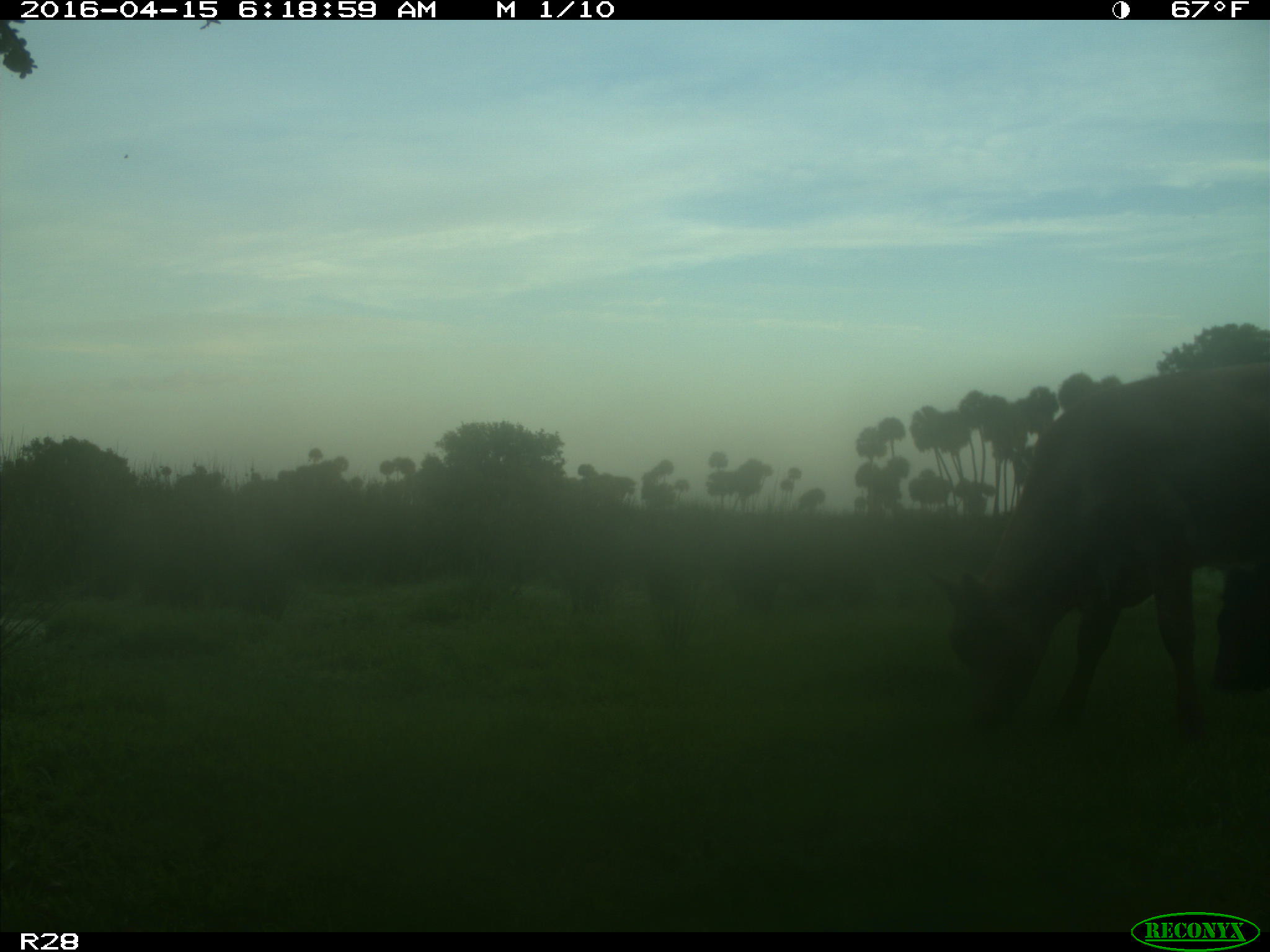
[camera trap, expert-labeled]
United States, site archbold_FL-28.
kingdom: Animalia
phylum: Chordata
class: Mammalia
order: Artiodactyla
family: Bovidae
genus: Bos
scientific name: Bos taurus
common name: domestic cow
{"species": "Bos taurus (domestic cow)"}